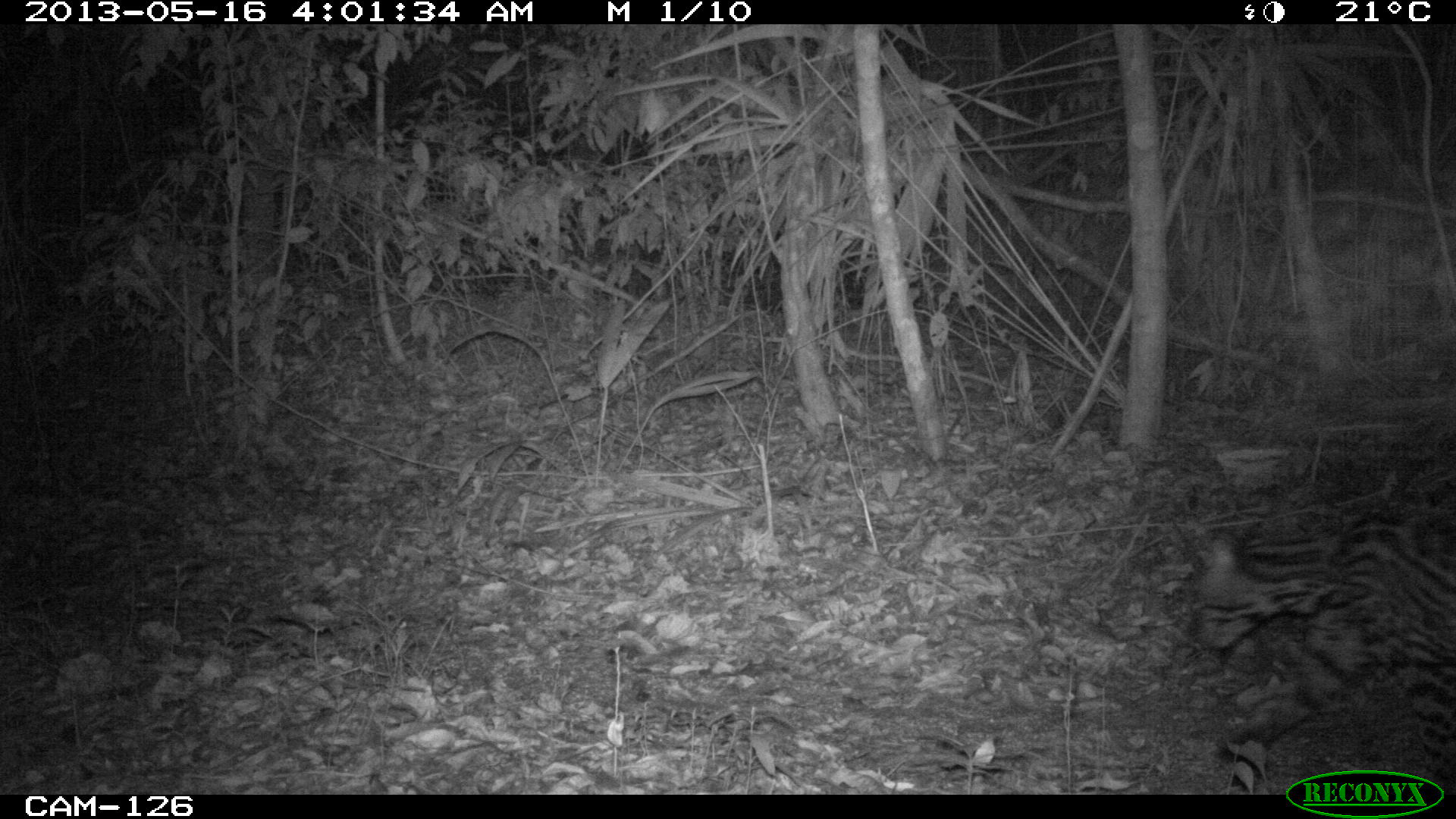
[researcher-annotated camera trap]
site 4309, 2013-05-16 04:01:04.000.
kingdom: Animalia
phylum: Chordata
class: Mammalia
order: Carnivora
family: Felidae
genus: Leopardus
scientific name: Leopardus pardalis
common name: ocelot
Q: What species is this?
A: Leopardus pardalis (ocelot).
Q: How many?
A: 1.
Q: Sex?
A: Male.